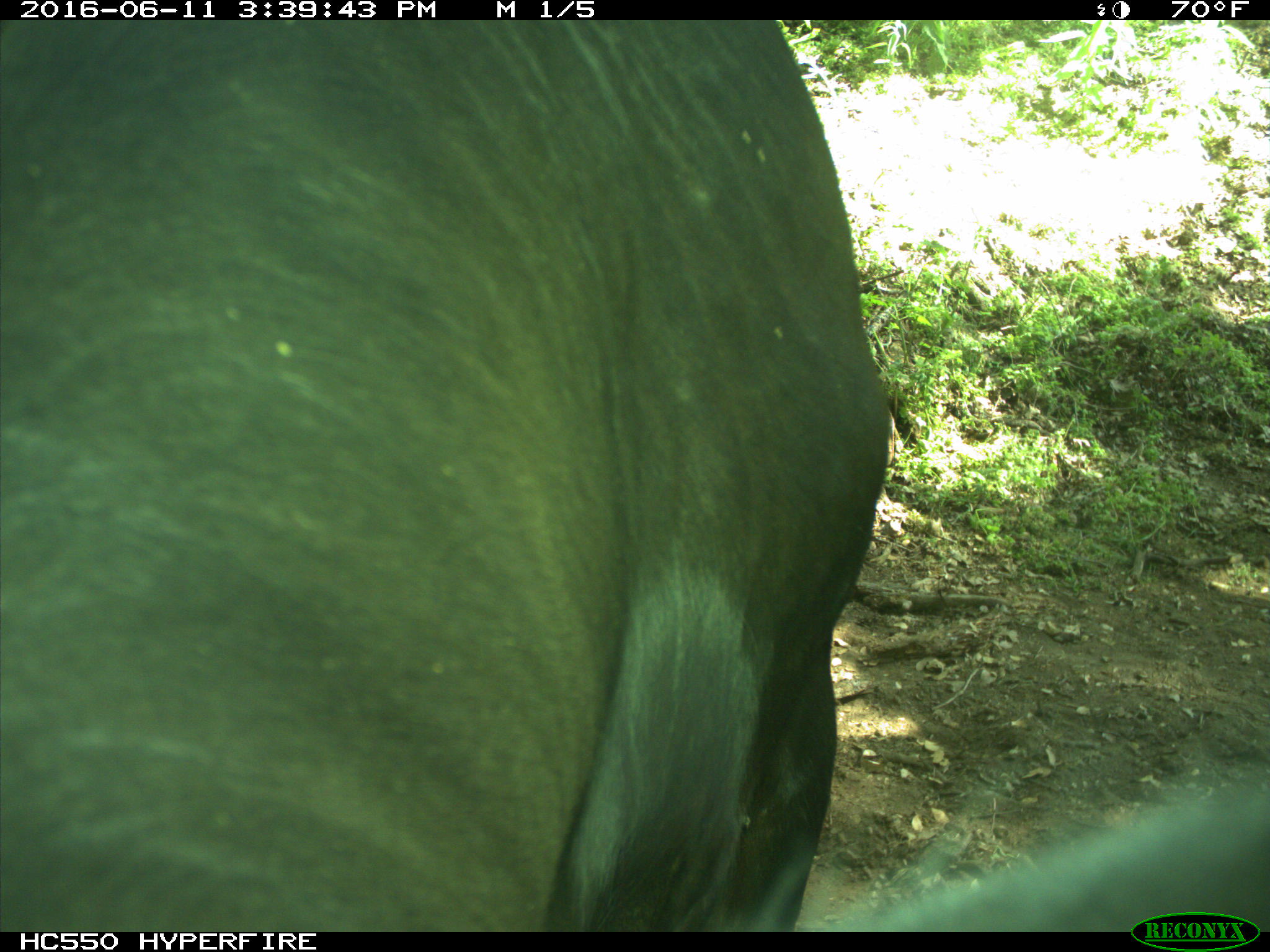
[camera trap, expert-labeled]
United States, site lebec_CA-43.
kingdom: Animalia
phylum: Chordata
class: Mammalia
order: Artiodactyla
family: Bovidae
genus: Bos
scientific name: Bos taurus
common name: domestic cow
Bos taurus (domestic cow).